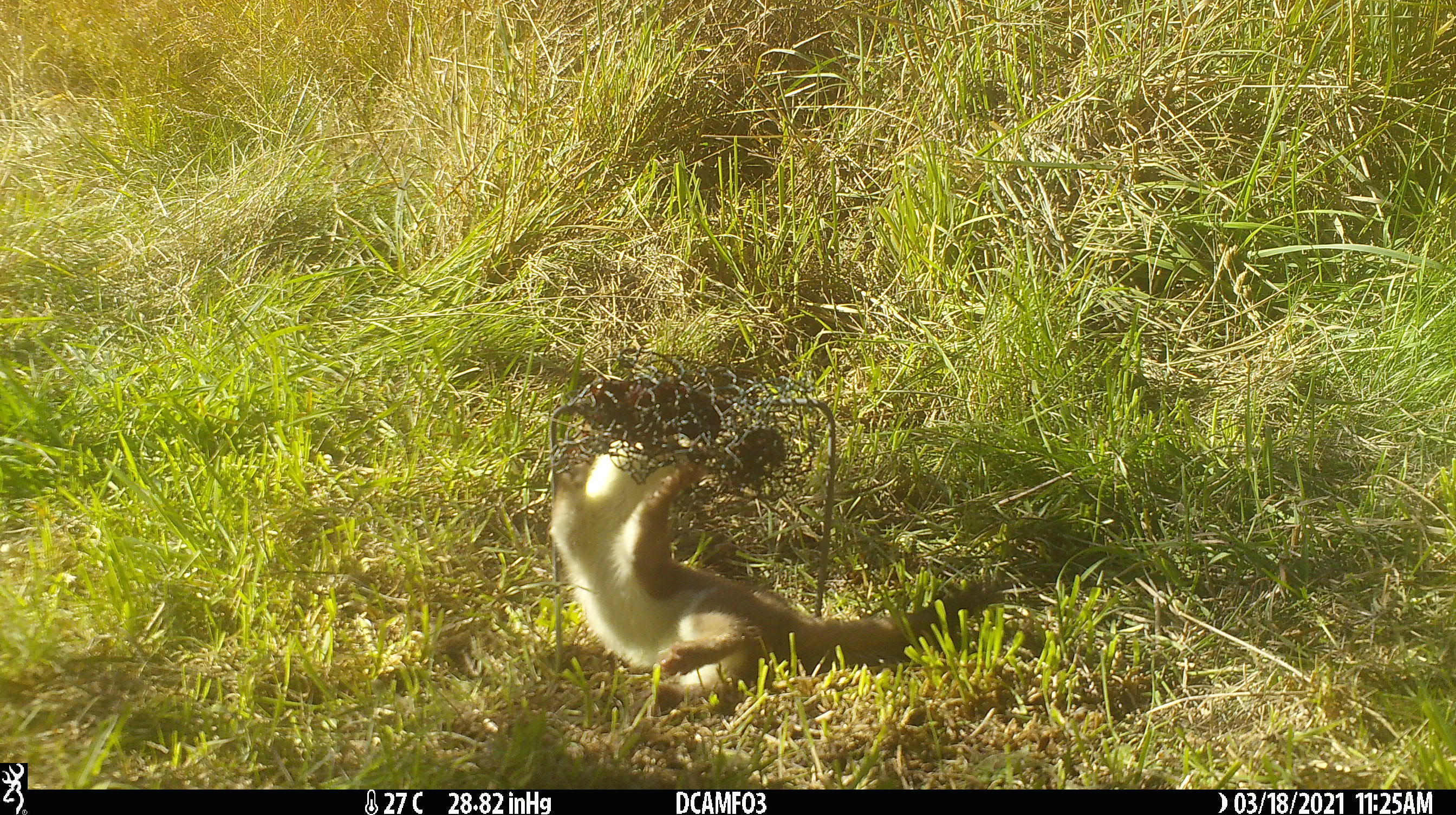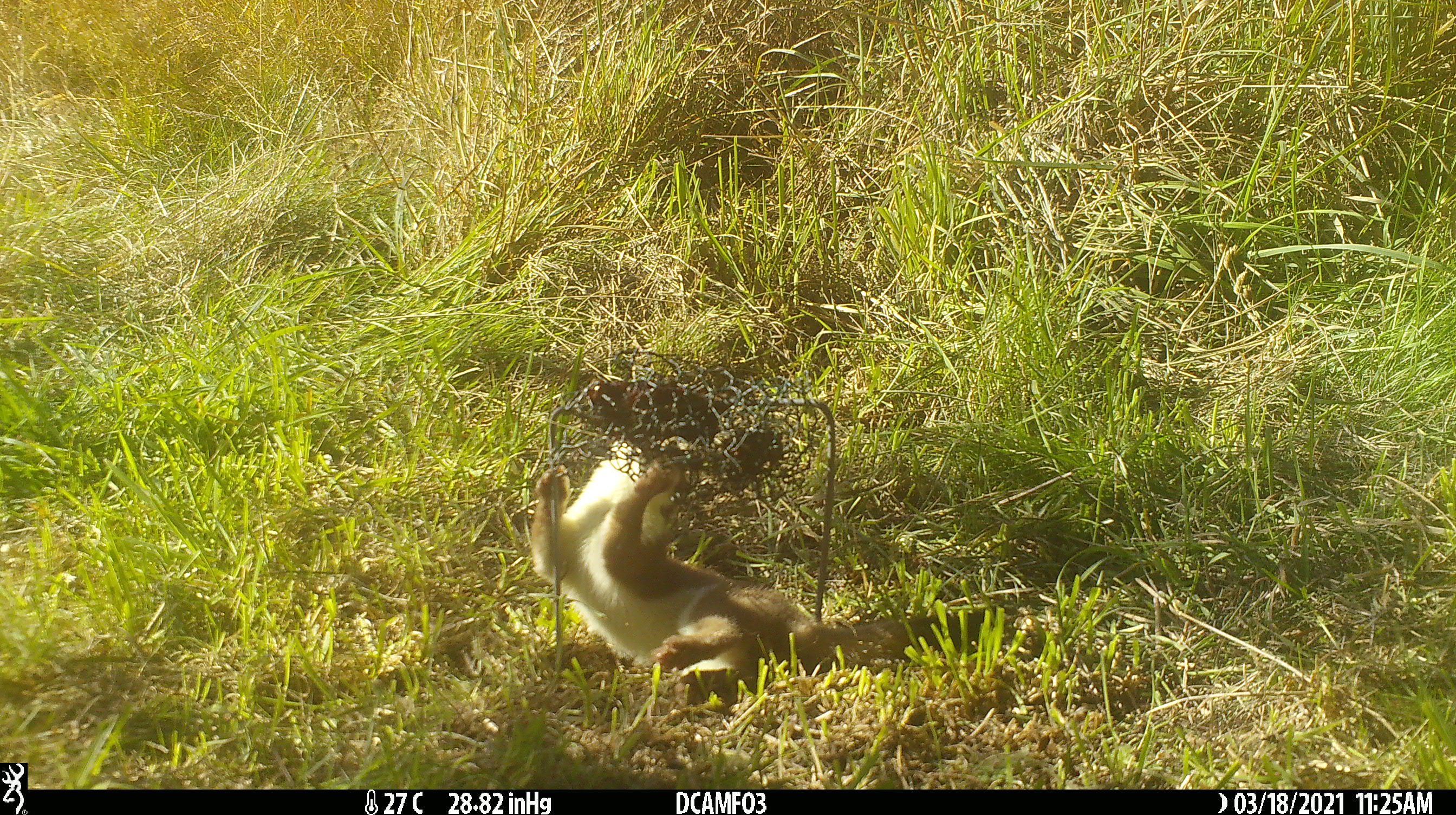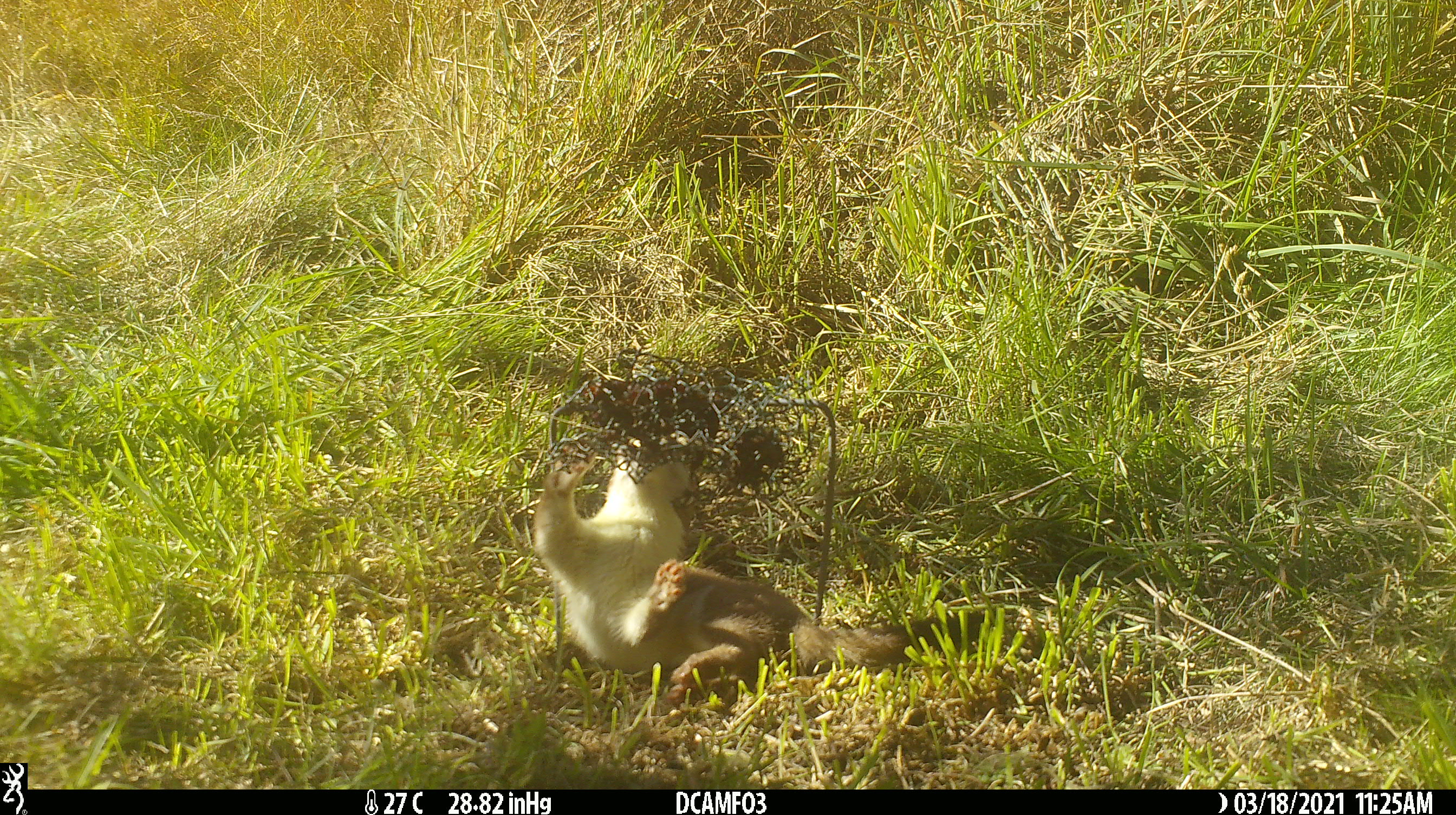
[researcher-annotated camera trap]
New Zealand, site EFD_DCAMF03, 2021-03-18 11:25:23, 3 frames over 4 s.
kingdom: Animalia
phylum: Chordata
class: Mammalia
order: Carnivora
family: Mustelidae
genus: Mustela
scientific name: Mustela erminea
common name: stoat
Stoat (Mustela erminea).